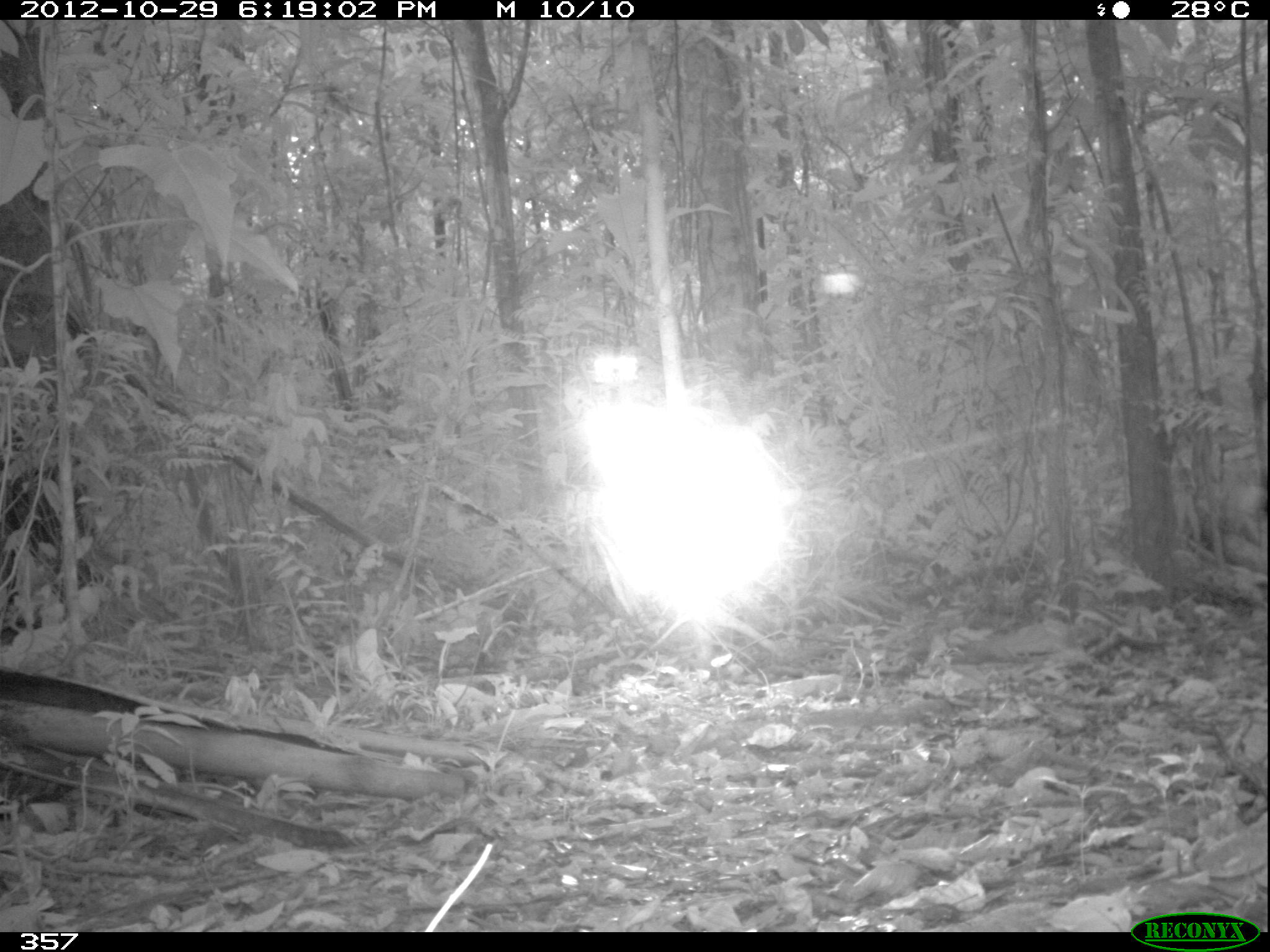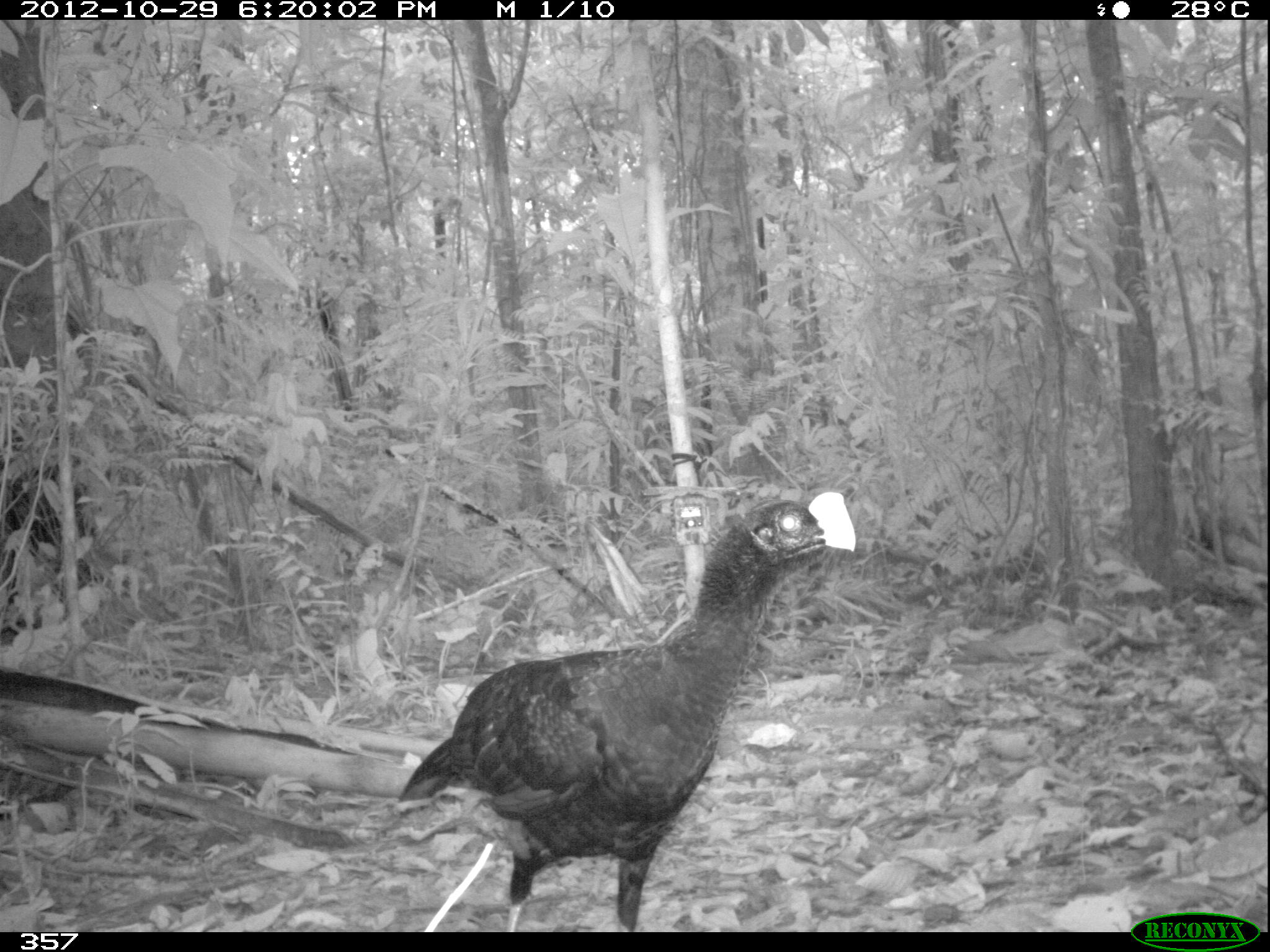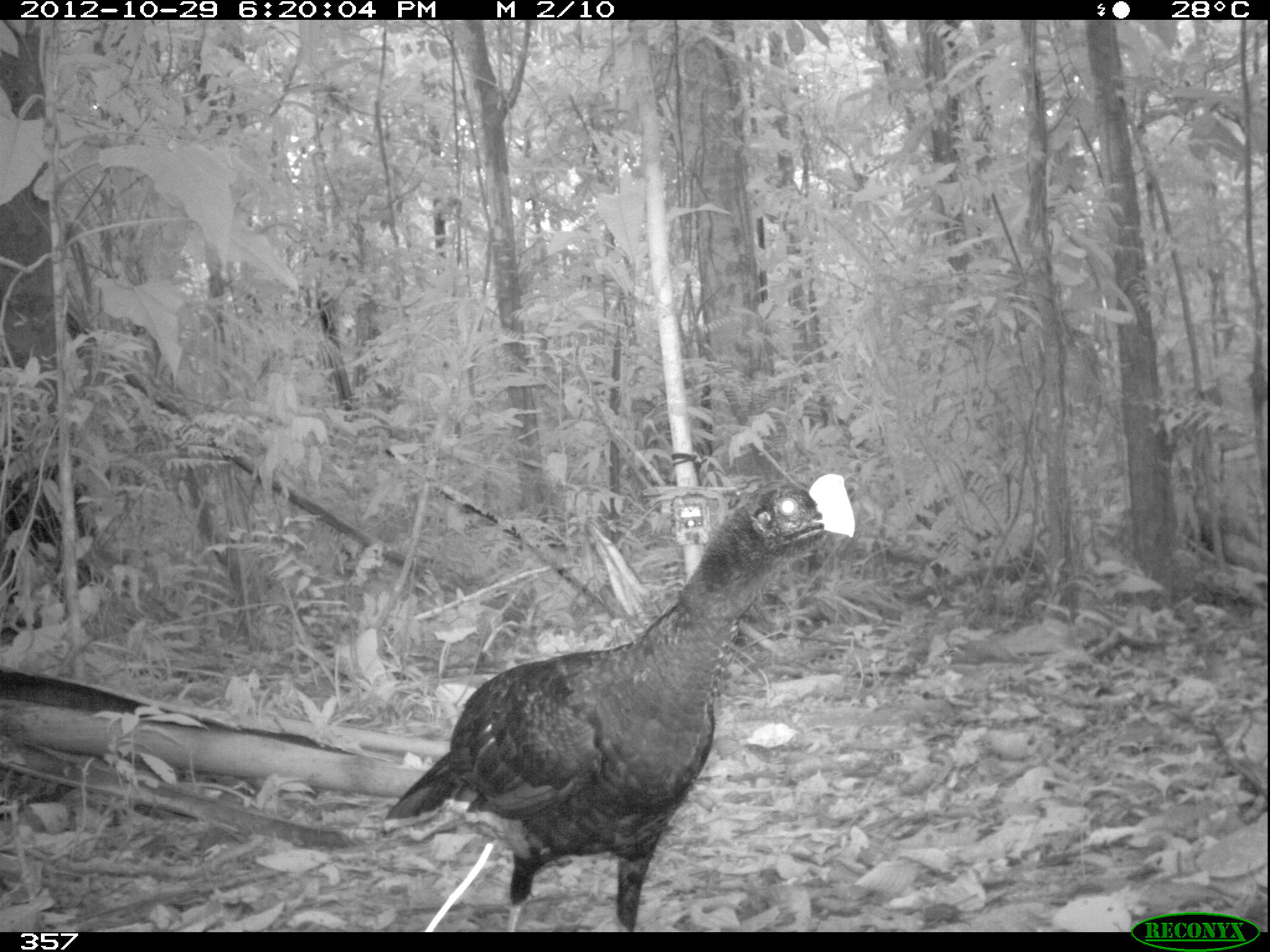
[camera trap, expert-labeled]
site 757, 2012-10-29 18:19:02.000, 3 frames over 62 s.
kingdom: Animalia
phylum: Chordata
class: Aves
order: Galliformes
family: Cracidae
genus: Mitu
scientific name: Mitu tuberosum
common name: razor-billed curassow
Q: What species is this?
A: Mitu tuberosum (razor-billed curassow).